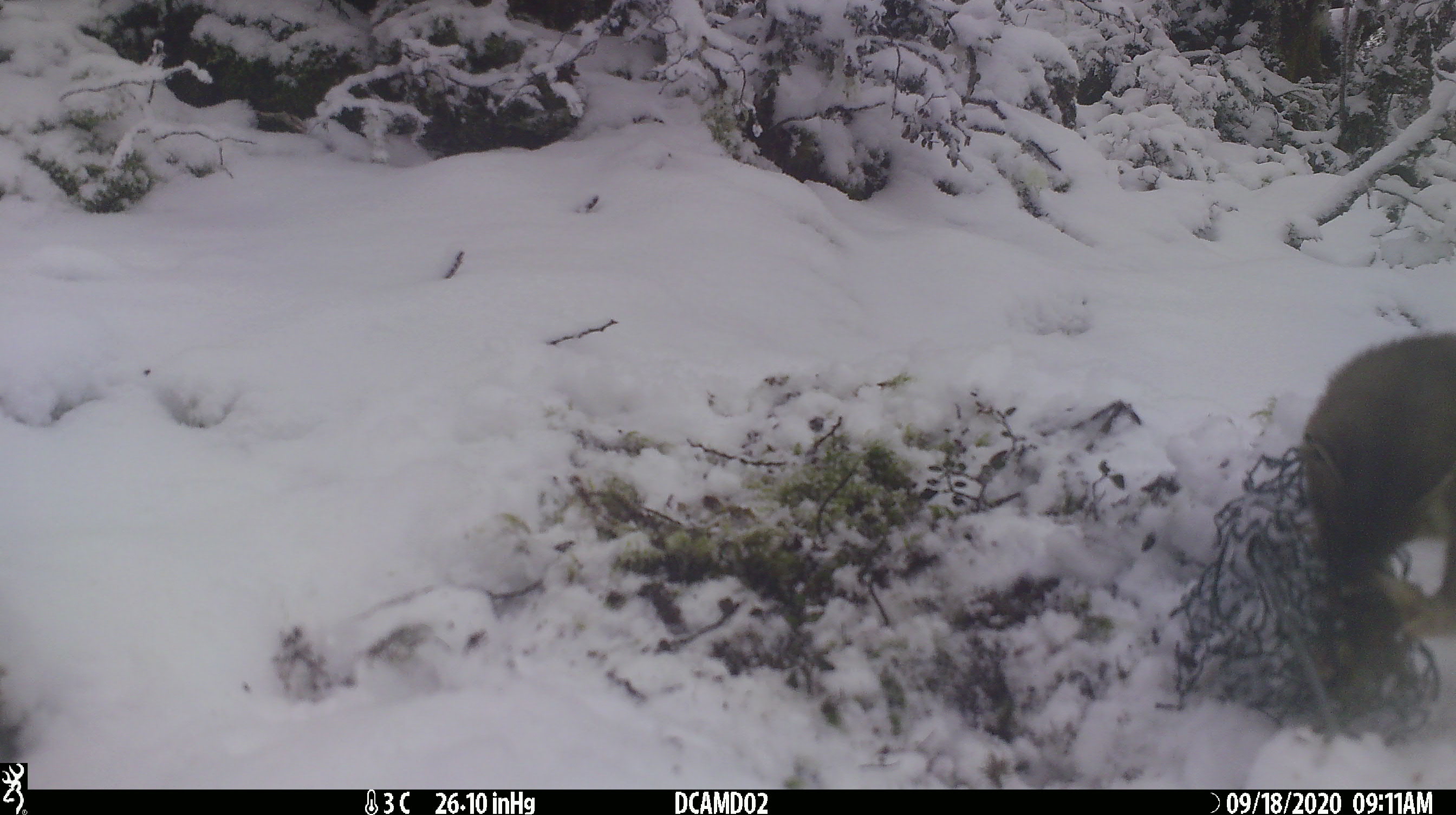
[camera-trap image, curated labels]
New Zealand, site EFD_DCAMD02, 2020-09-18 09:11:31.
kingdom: Animalia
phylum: Chordata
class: Mammalia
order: Carnivora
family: Mustelidae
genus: Mustela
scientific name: Mustela erminea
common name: stoat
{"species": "stoat (Mustela erminea)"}